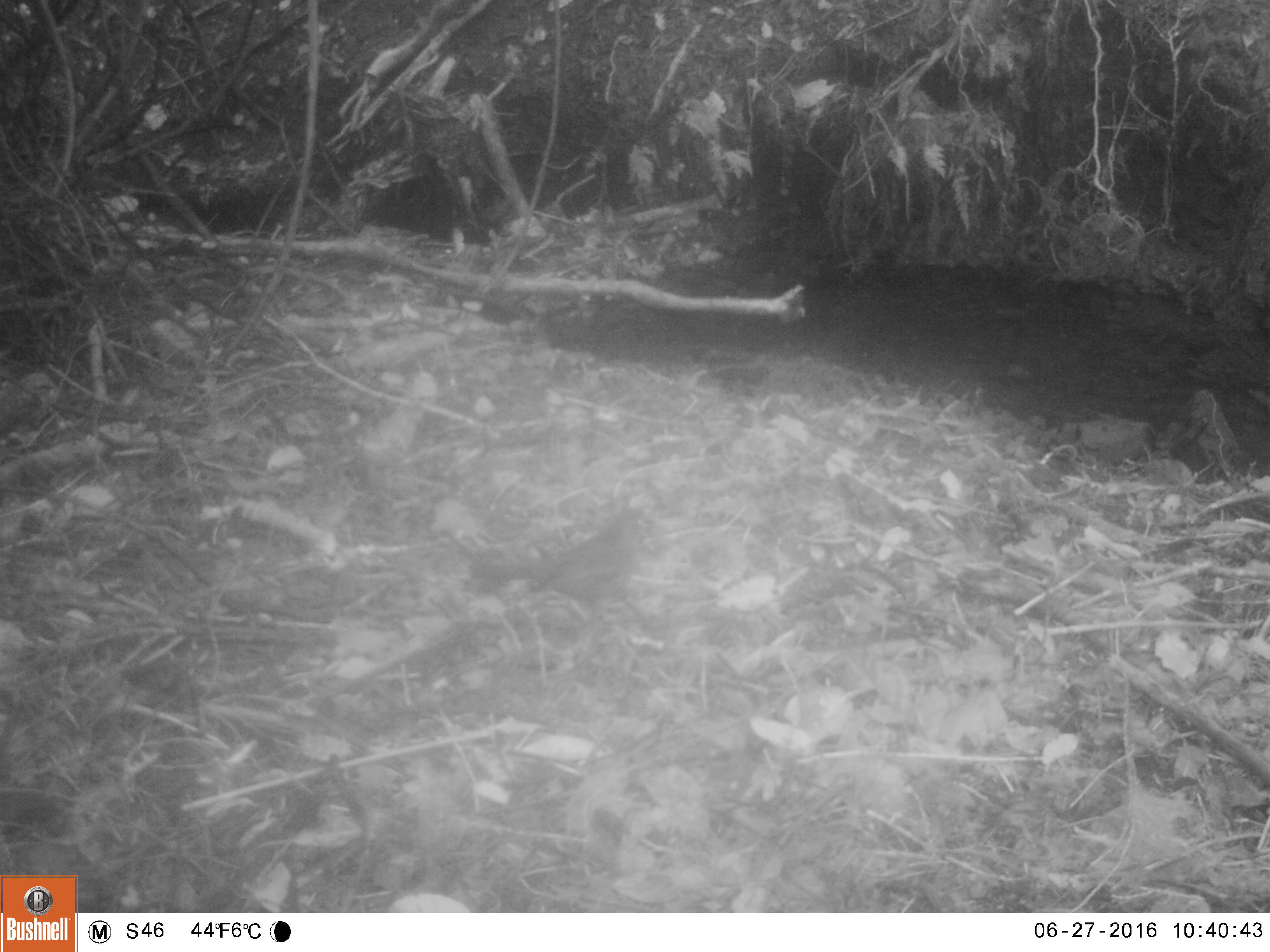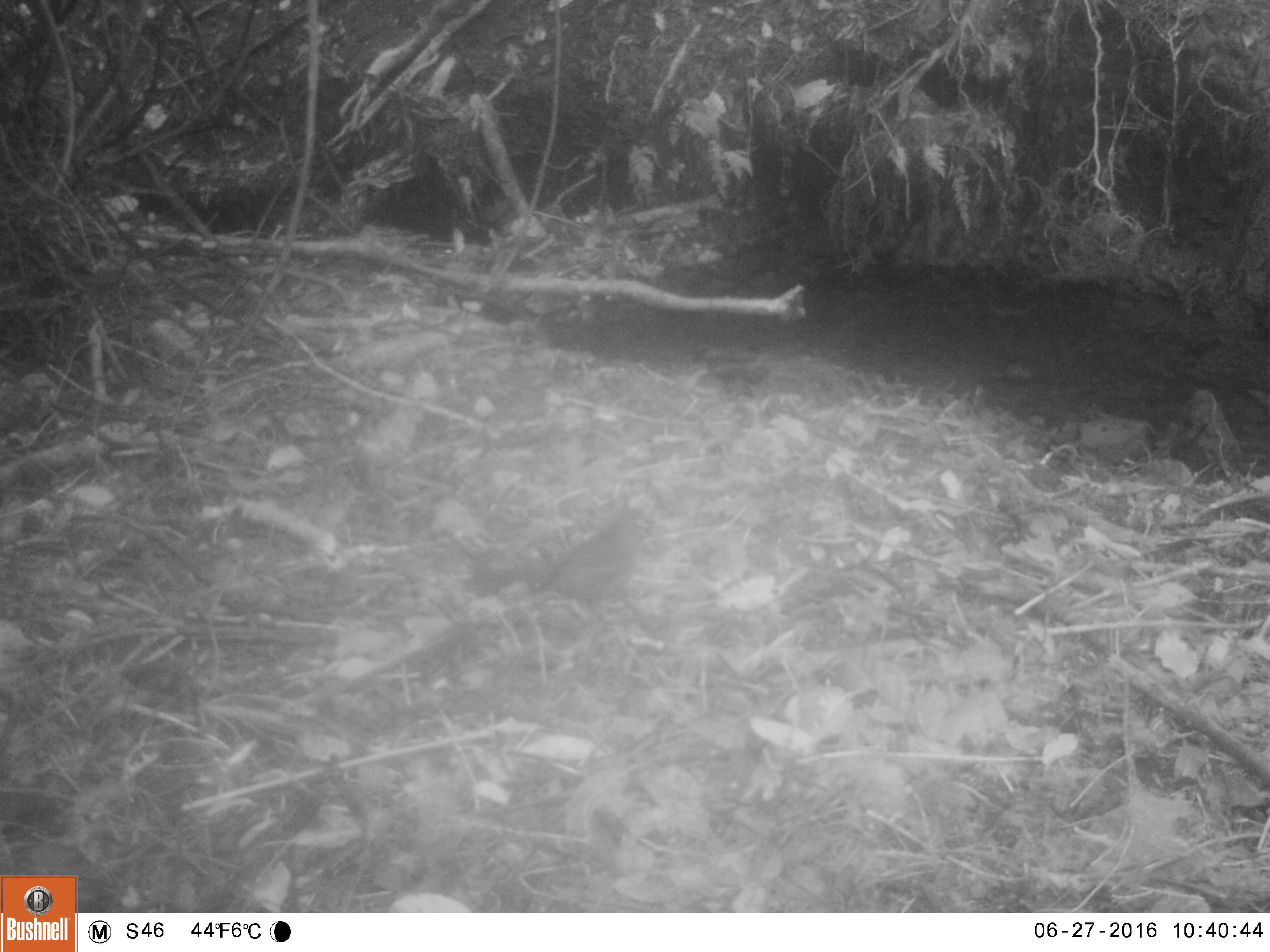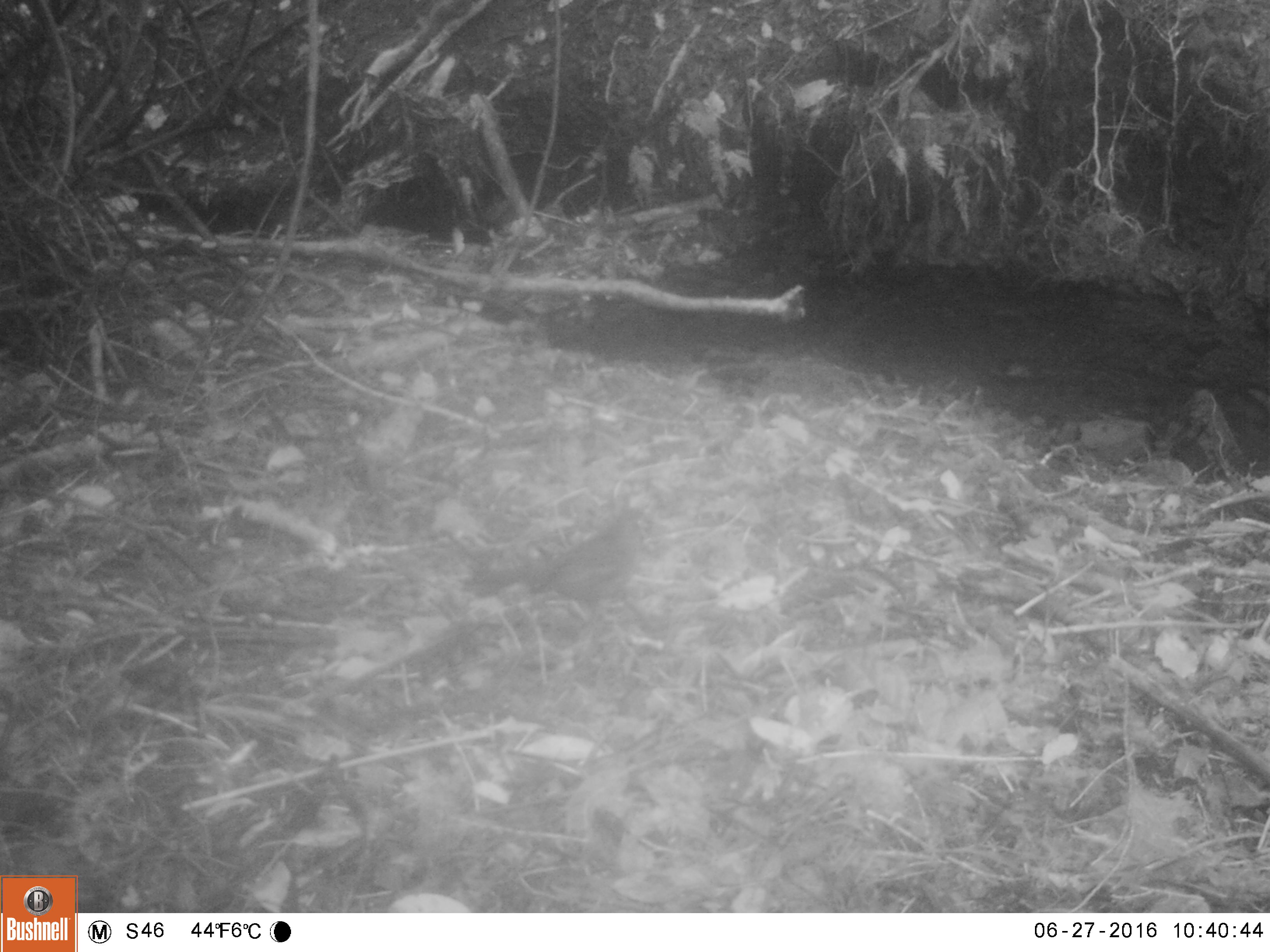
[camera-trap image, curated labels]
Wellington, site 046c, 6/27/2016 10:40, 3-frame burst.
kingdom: Animalia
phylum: Chordata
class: Aves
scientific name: Aves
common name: bird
Bird (Aves).